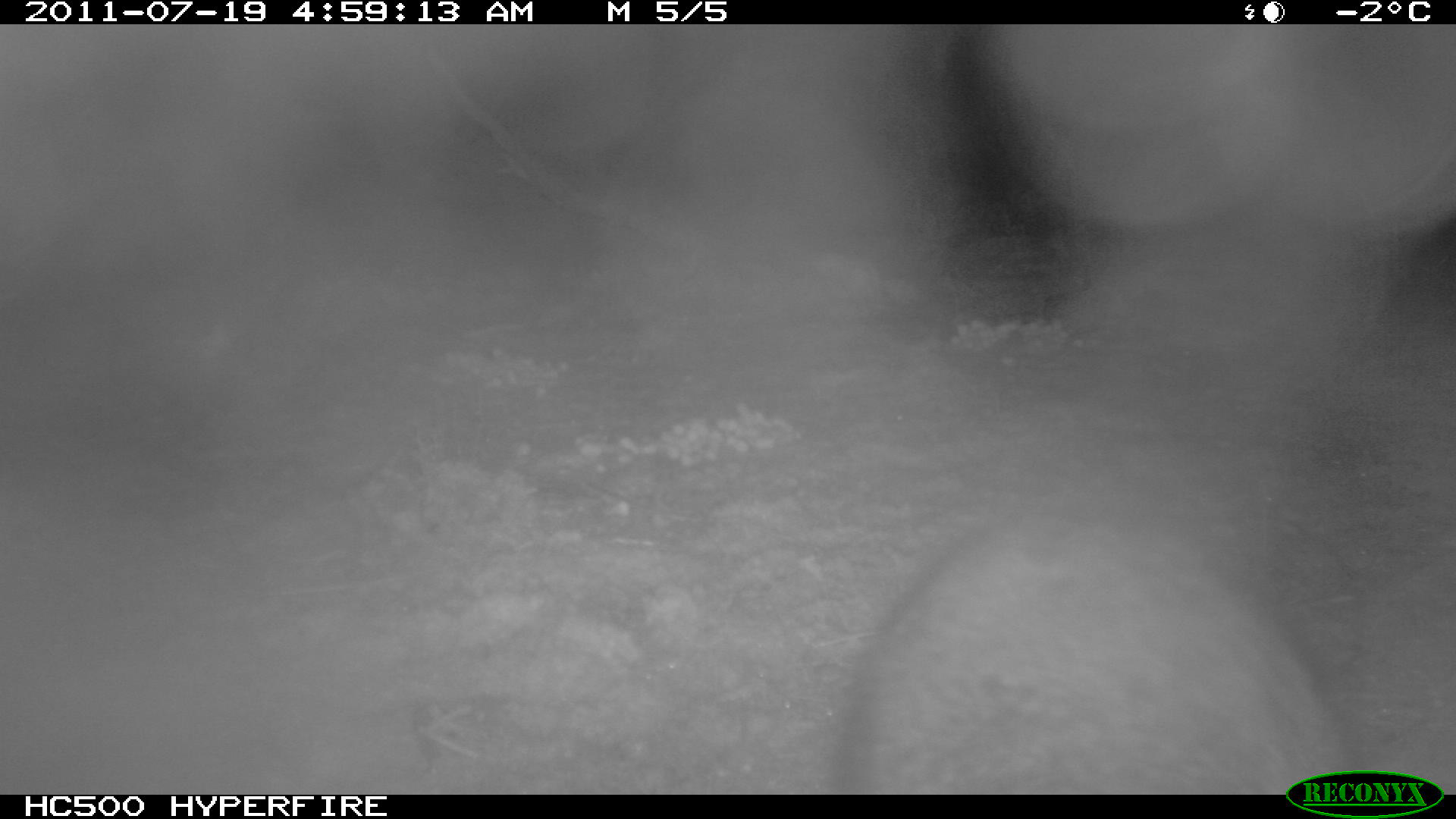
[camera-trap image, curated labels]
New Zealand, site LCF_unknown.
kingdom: Animalia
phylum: Chordata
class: Mammalia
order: Diprotodontia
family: Macropodidae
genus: Notamacropus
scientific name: Notamacropus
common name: wallaby